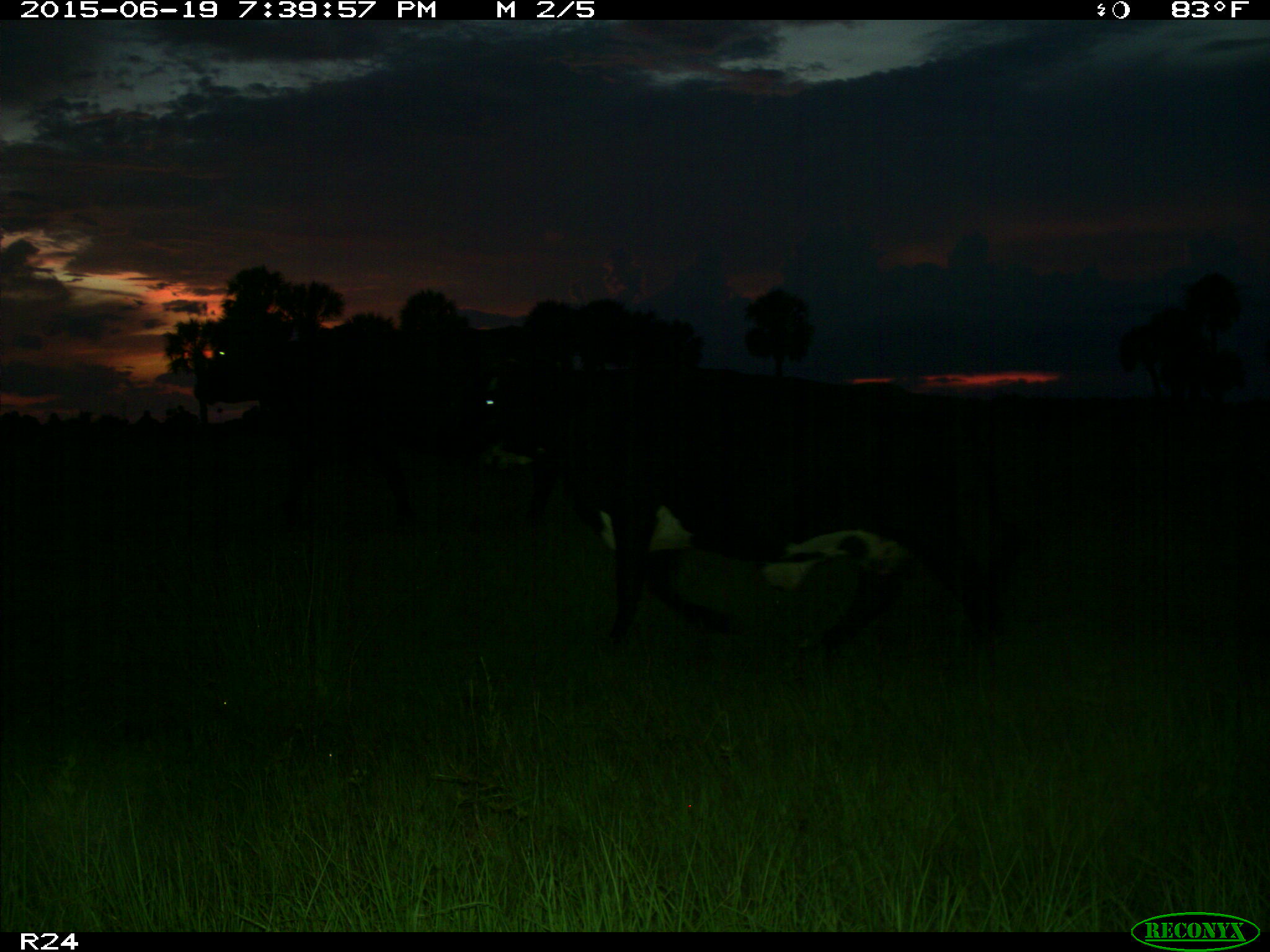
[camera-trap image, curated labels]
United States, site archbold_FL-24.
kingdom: Animalia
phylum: Chordata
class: Mammalia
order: Artiodactyla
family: Bovidae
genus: Bos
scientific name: Bos taurus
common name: domestic cow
Bos taurus (domestic cow).